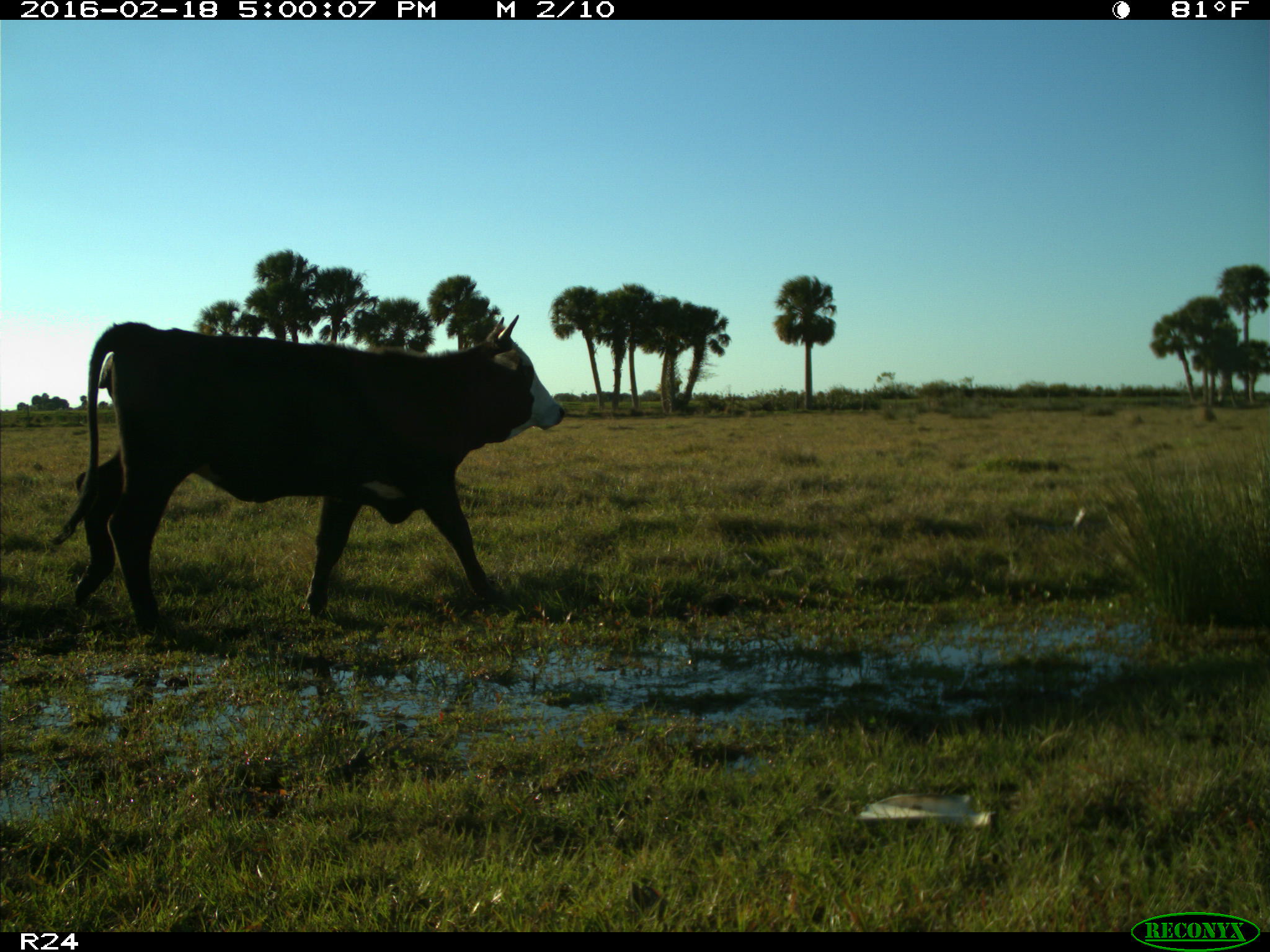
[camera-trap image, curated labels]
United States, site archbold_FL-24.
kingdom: Animalia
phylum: Chordata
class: Mammalia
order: Artiodactyla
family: Bovidae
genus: Bos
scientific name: Bos taurus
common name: domestic cow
Bos taurus (domestic cow).